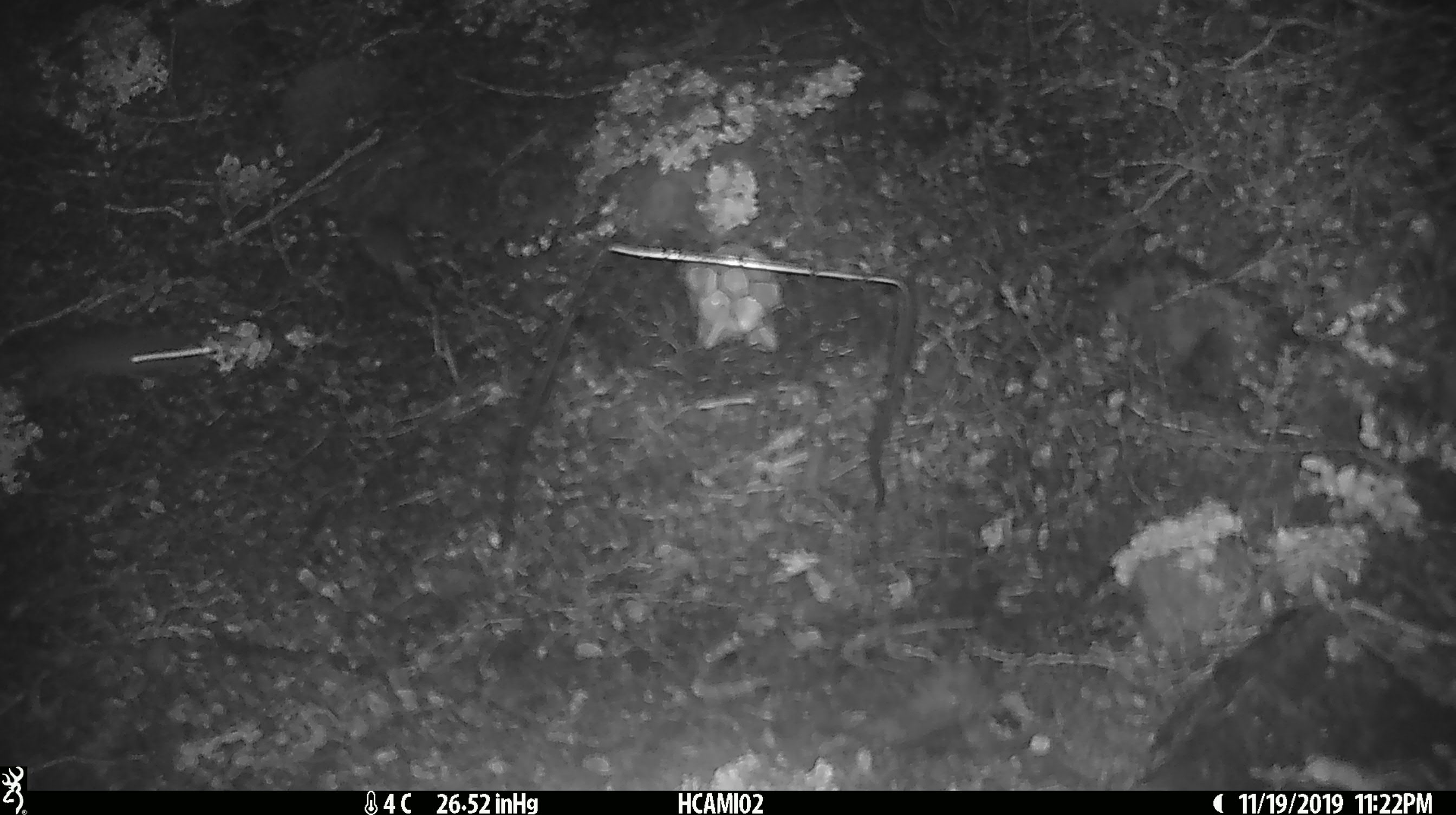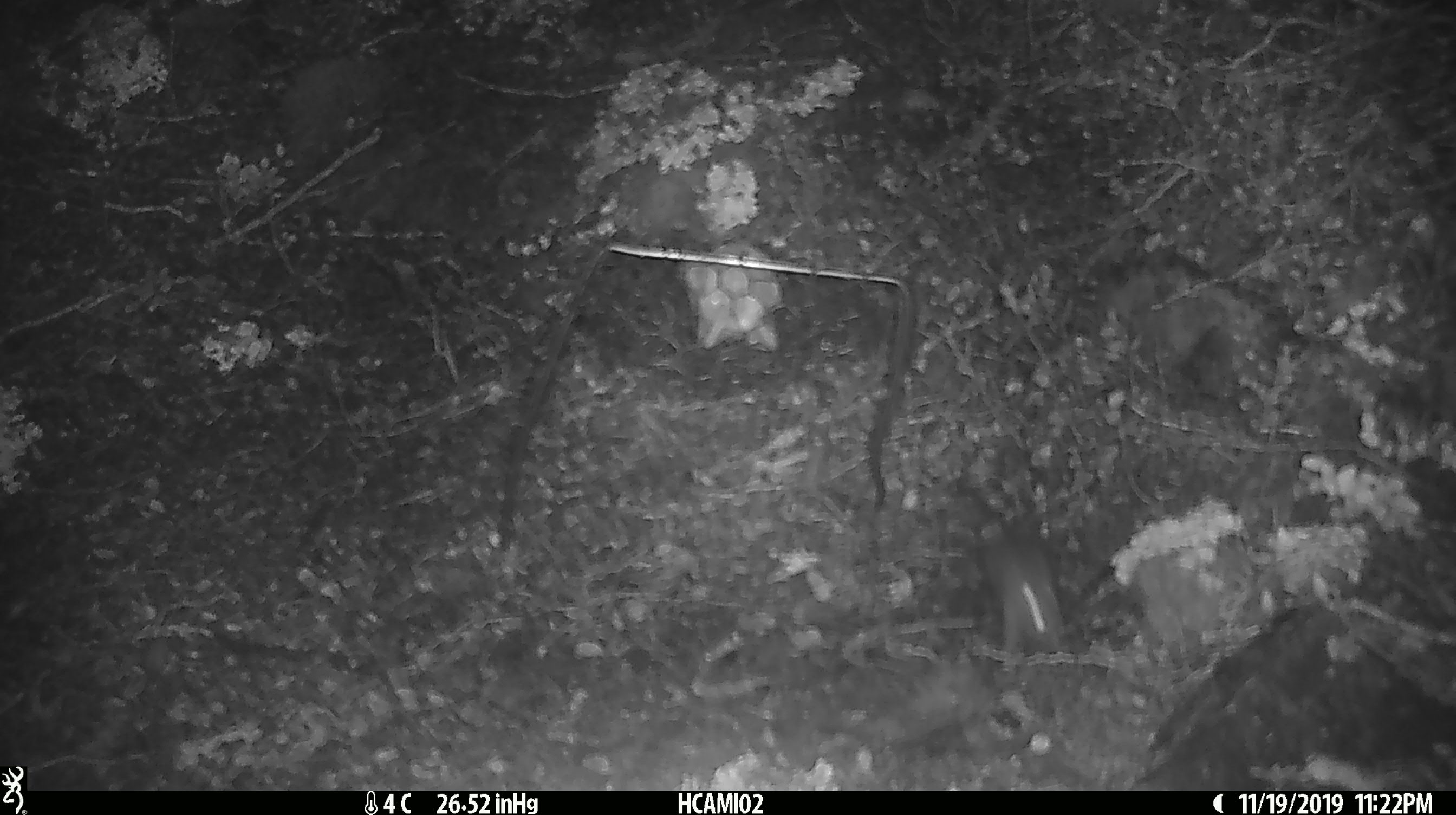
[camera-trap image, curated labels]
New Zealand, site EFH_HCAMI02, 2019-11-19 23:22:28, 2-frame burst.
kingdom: Animalia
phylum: Chordata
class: Mammalia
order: Rodentia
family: Muridae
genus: Mus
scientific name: Mus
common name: mouse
Mouse (Mus).